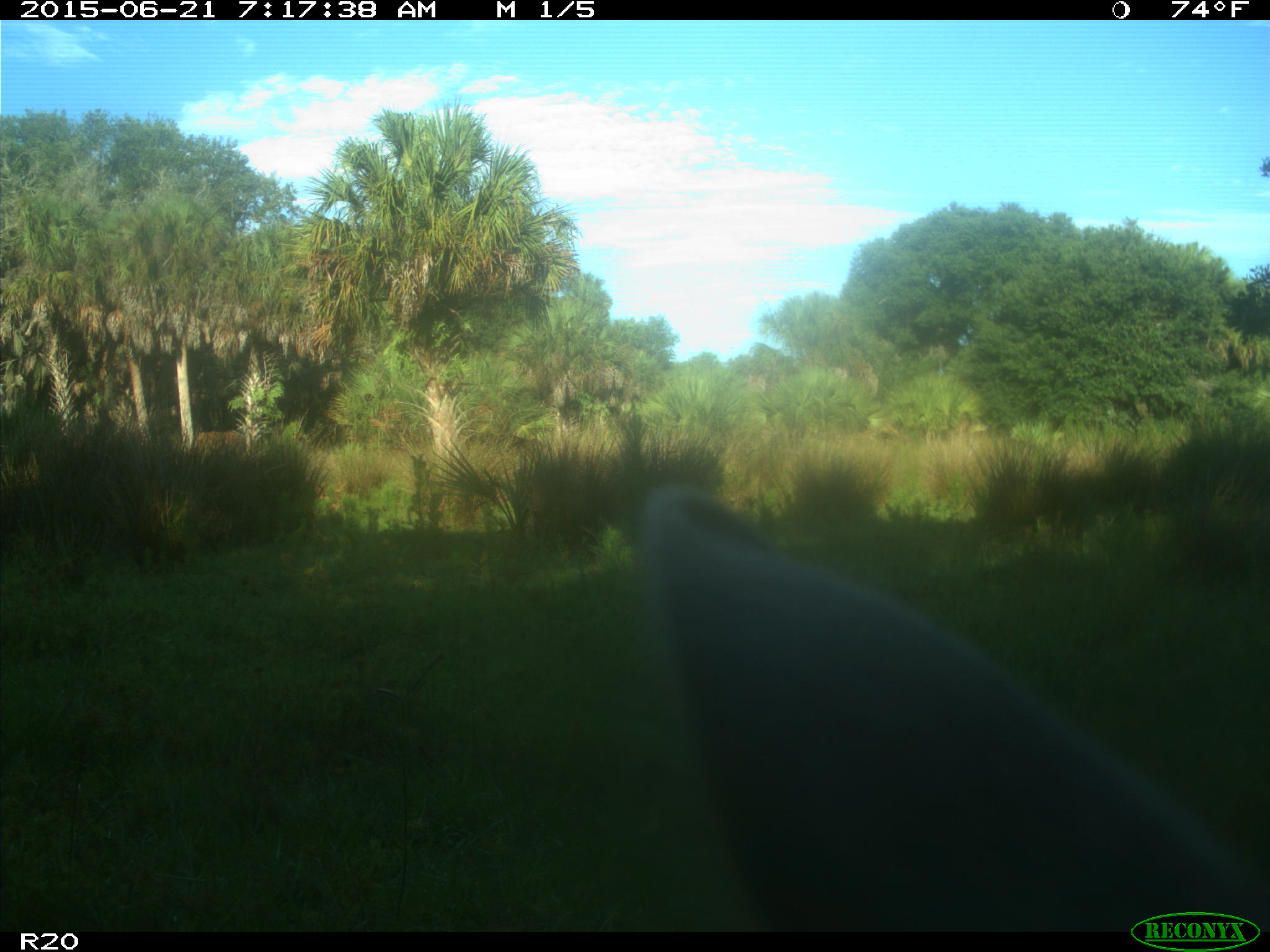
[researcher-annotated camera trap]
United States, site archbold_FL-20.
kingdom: Animalia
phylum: Chordata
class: Mammalia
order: Artiodactyla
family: Bovidae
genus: Bos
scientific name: Bos taurus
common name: domestic cow